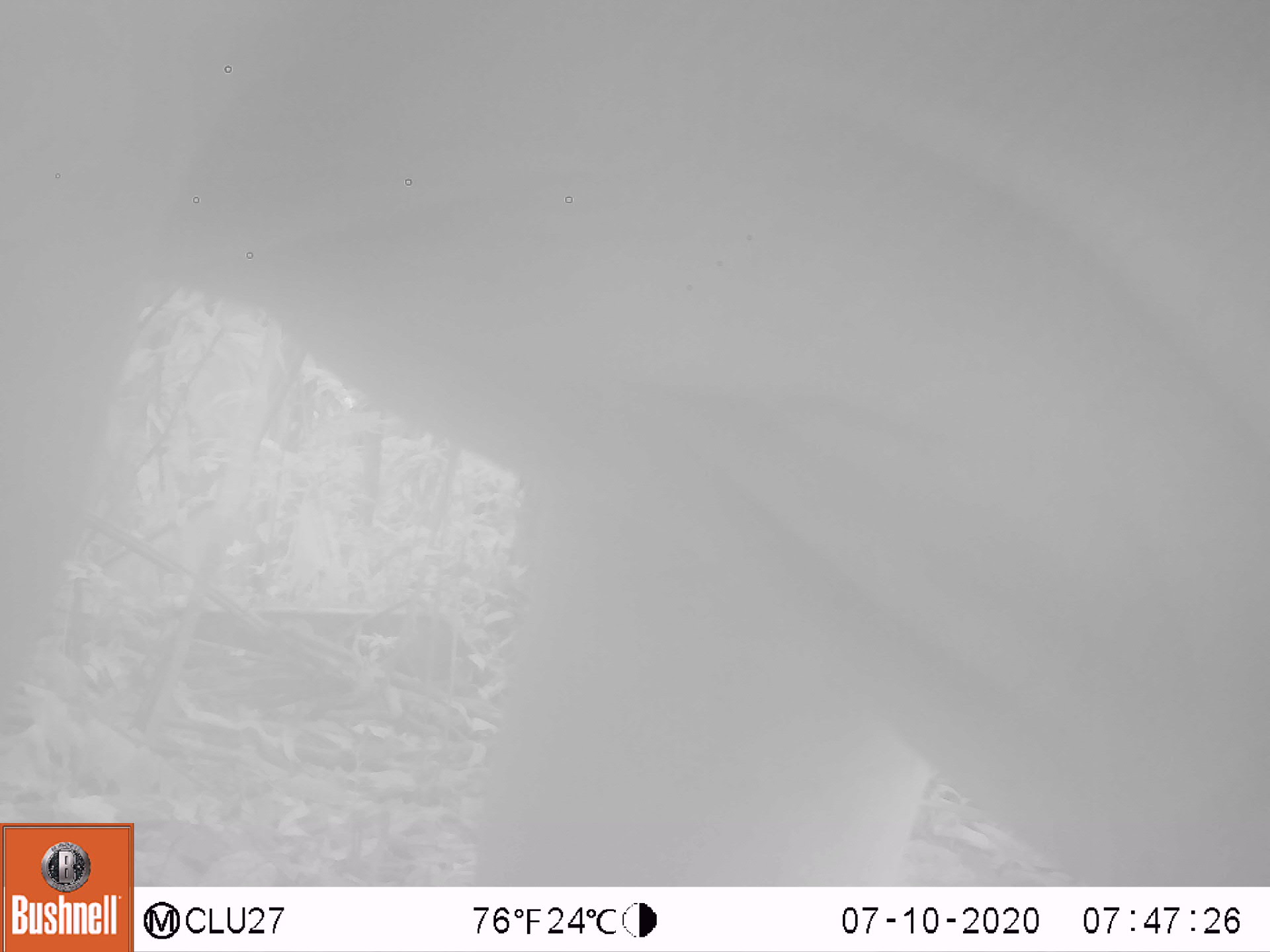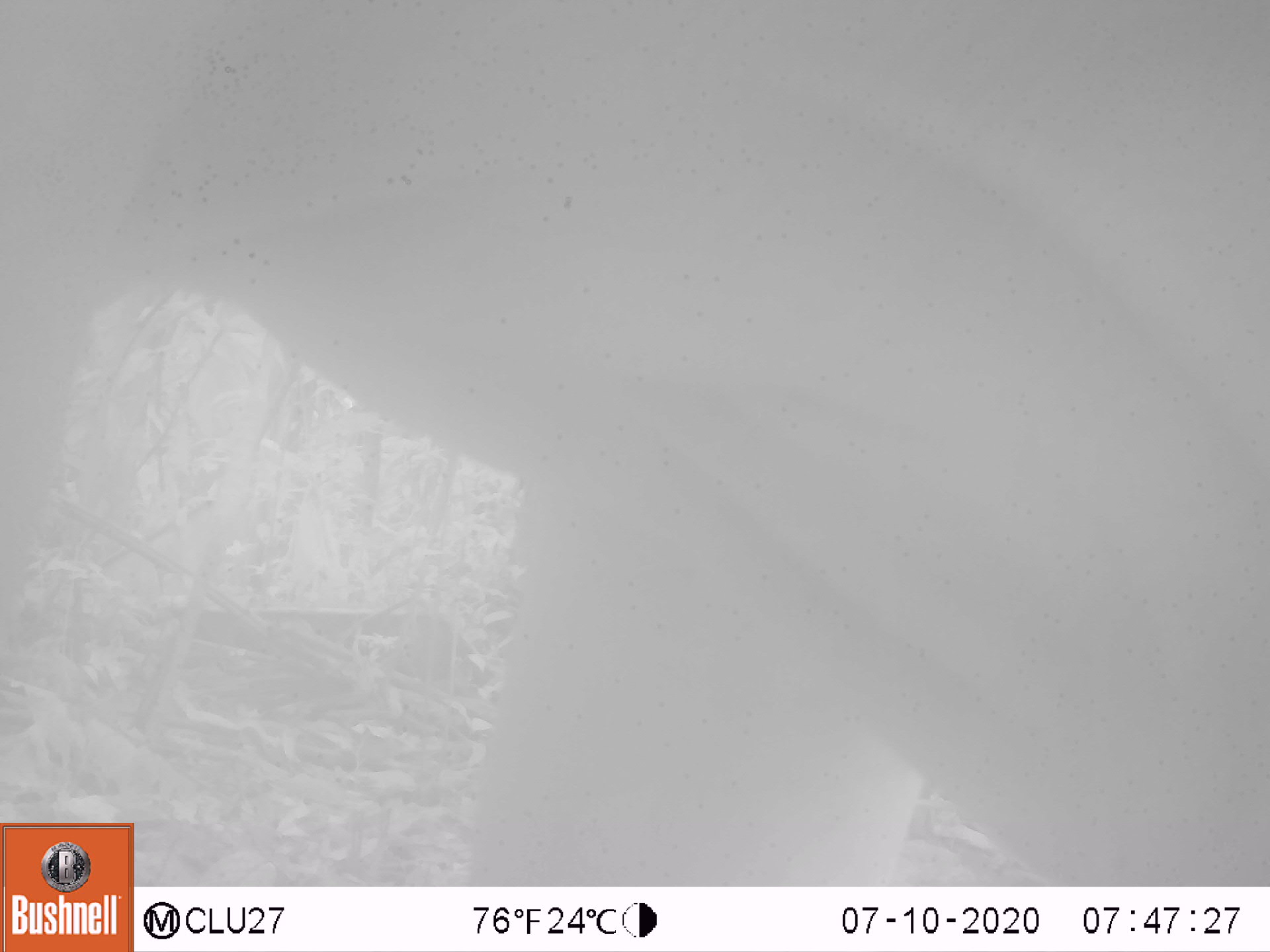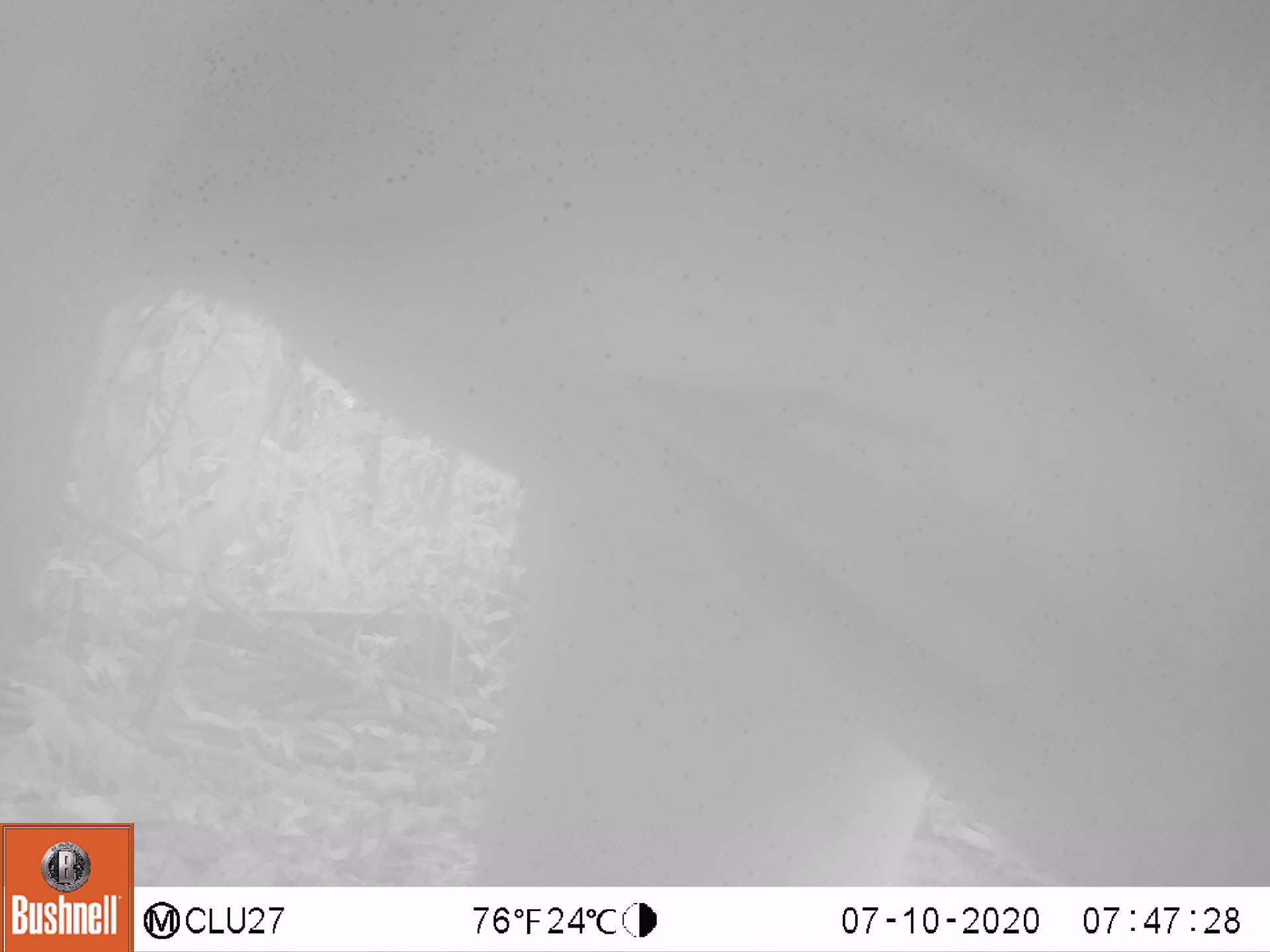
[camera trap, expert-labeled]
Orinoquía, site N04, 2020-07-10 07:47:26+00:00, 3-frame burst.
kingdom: Animalia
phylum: Chordata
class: Mammalia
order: Artiodactyla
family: Bovidae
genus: Bos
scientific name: Bos taurus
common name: cow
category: cattle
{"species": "cattle (cow) (Bos taurus)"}